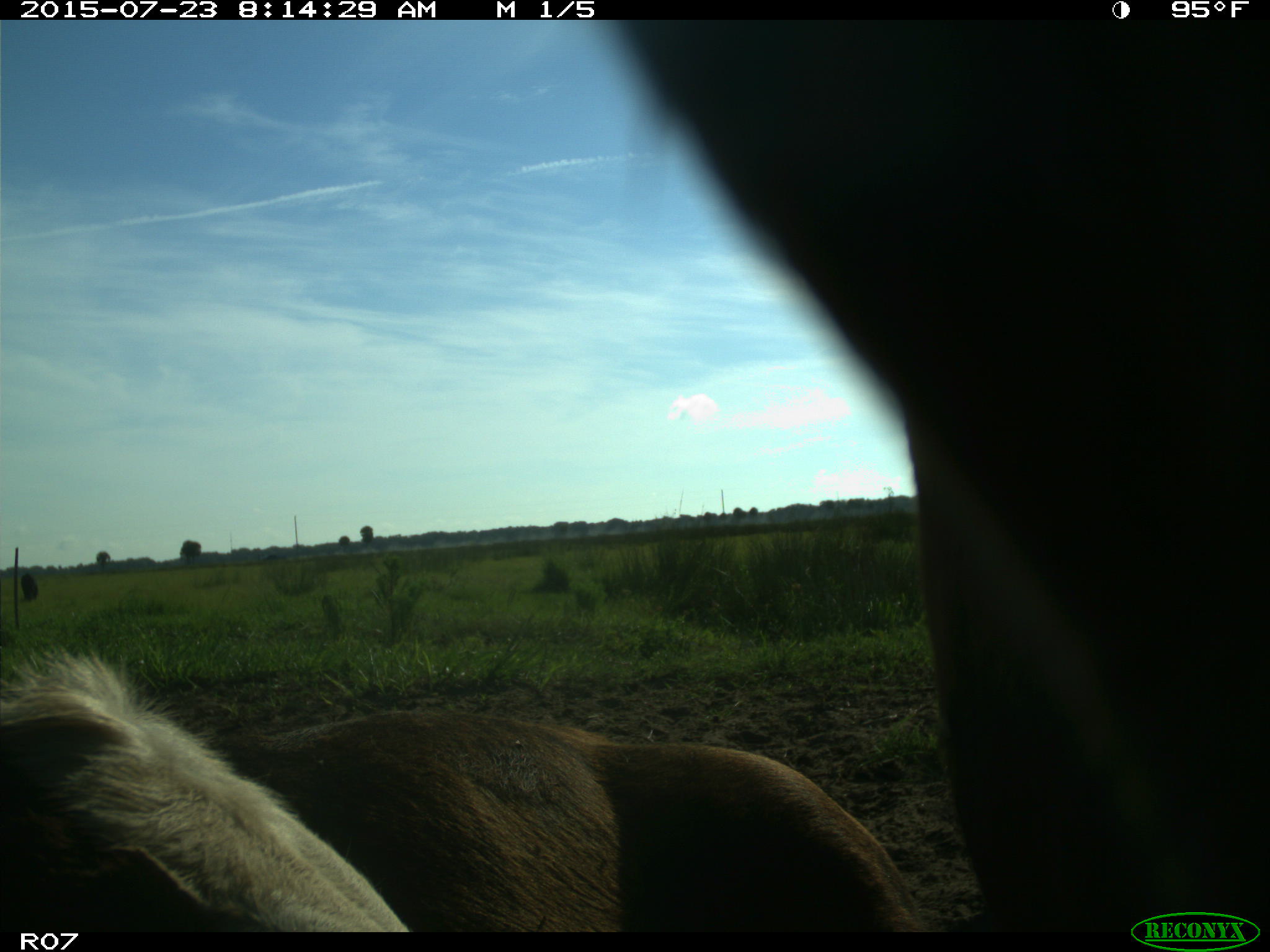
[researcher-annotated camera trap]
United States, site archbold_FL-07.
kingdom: Animalia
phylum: Chordata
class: Mammalia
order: Artiodactyla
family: Bovidae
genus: Bos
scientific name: Bos taurus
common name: domestic cow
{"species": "Bos taurus (domestic cow)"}